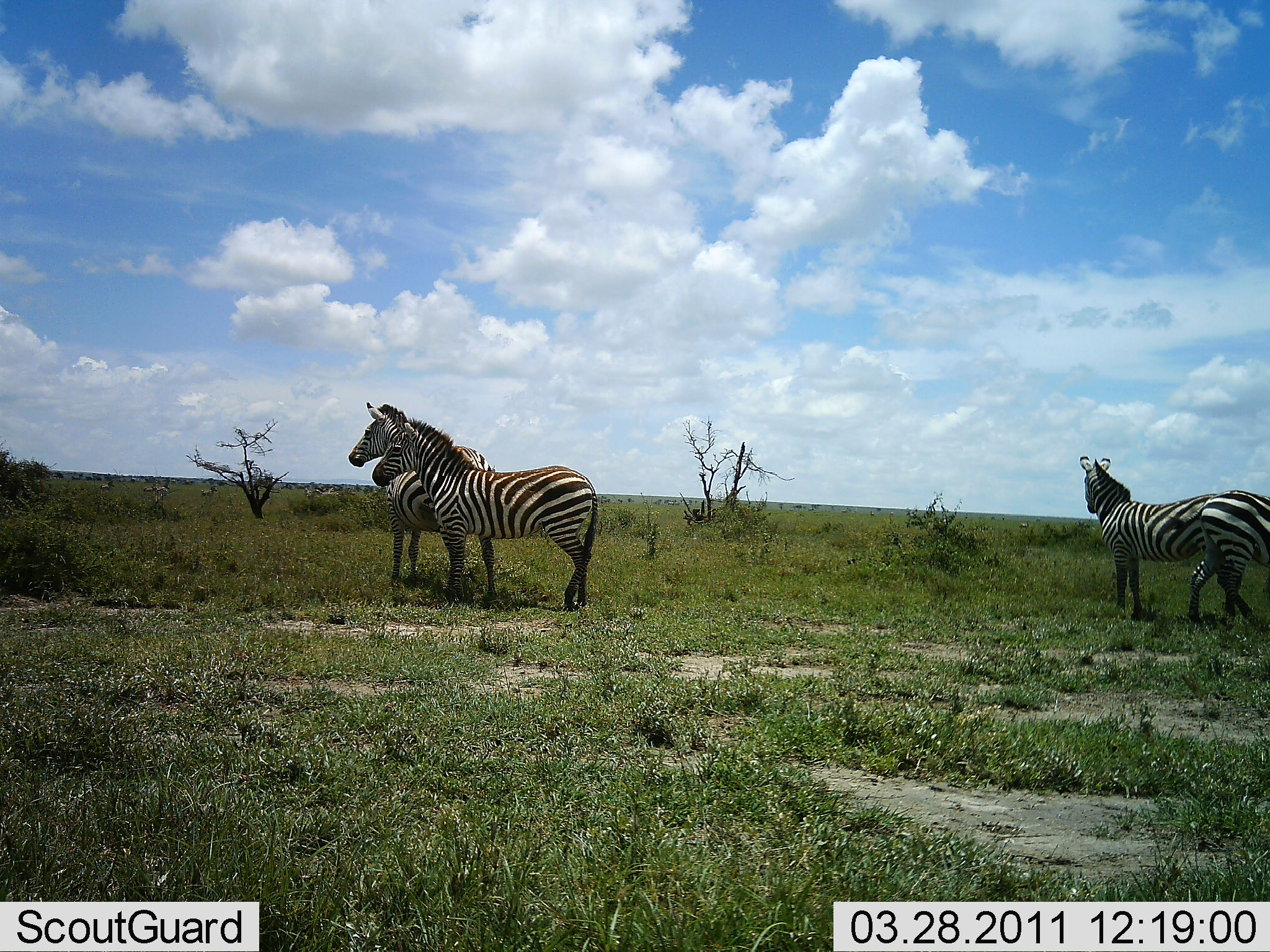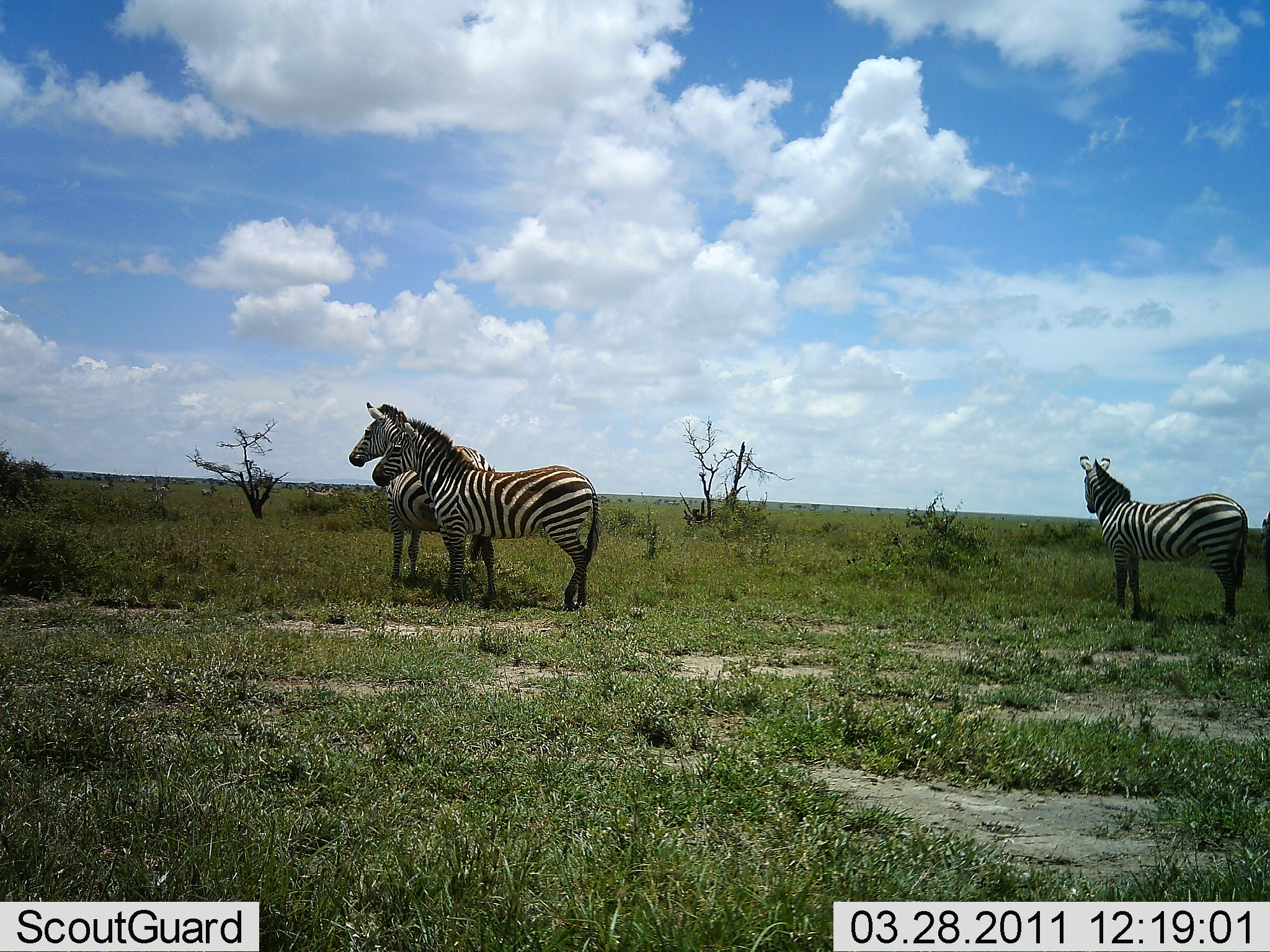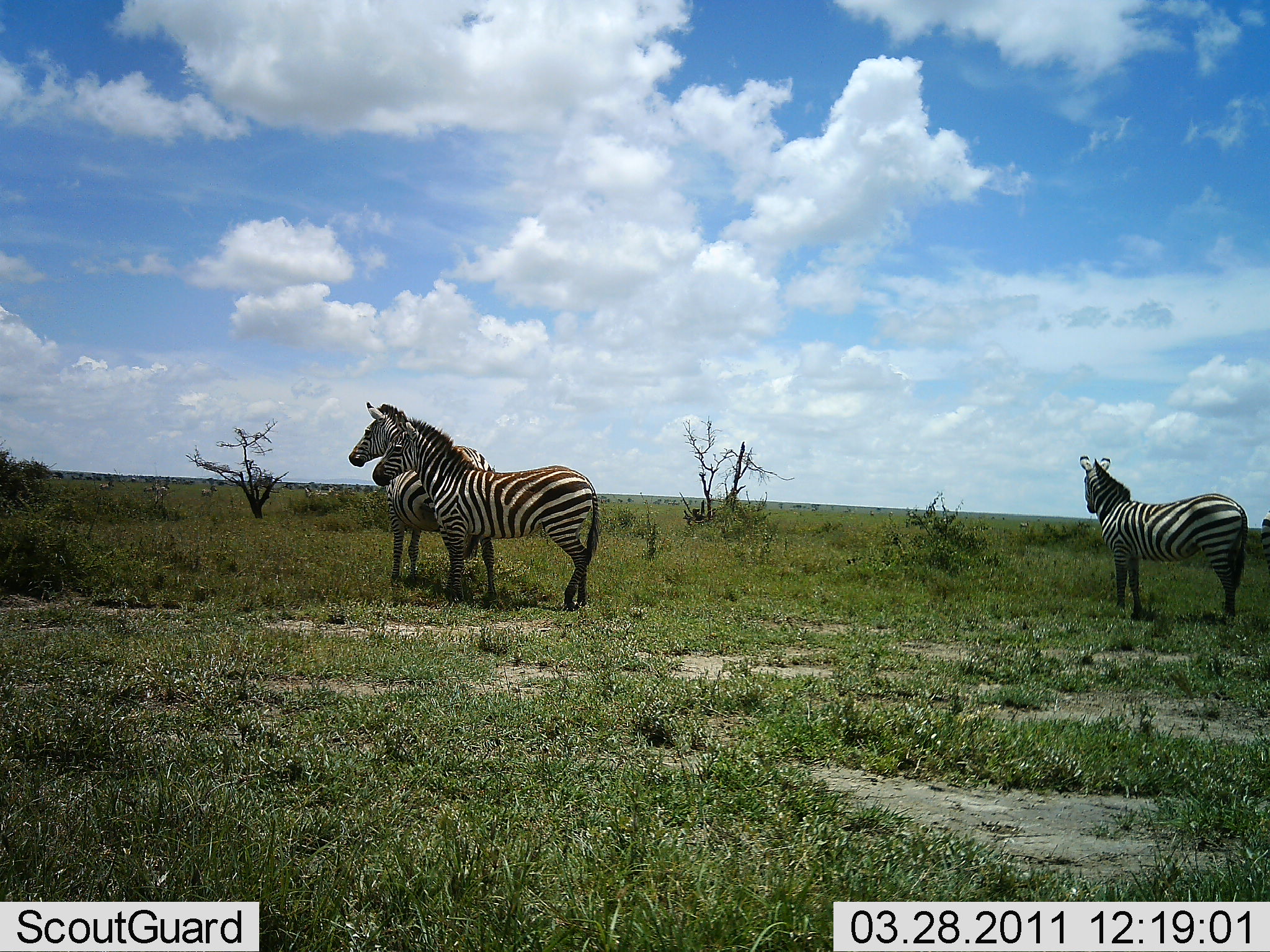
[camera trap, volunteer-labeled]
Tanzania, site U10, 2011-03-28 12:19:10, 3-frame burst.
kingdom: Animalia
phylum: Chordata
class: Mammalia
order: Perissodactyla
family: Equidae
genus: Equus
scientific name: Equus quagga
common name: plains zebra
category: zebra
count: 4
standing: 100%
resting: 0%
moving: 40%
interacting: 10%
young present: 0%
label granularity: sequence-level